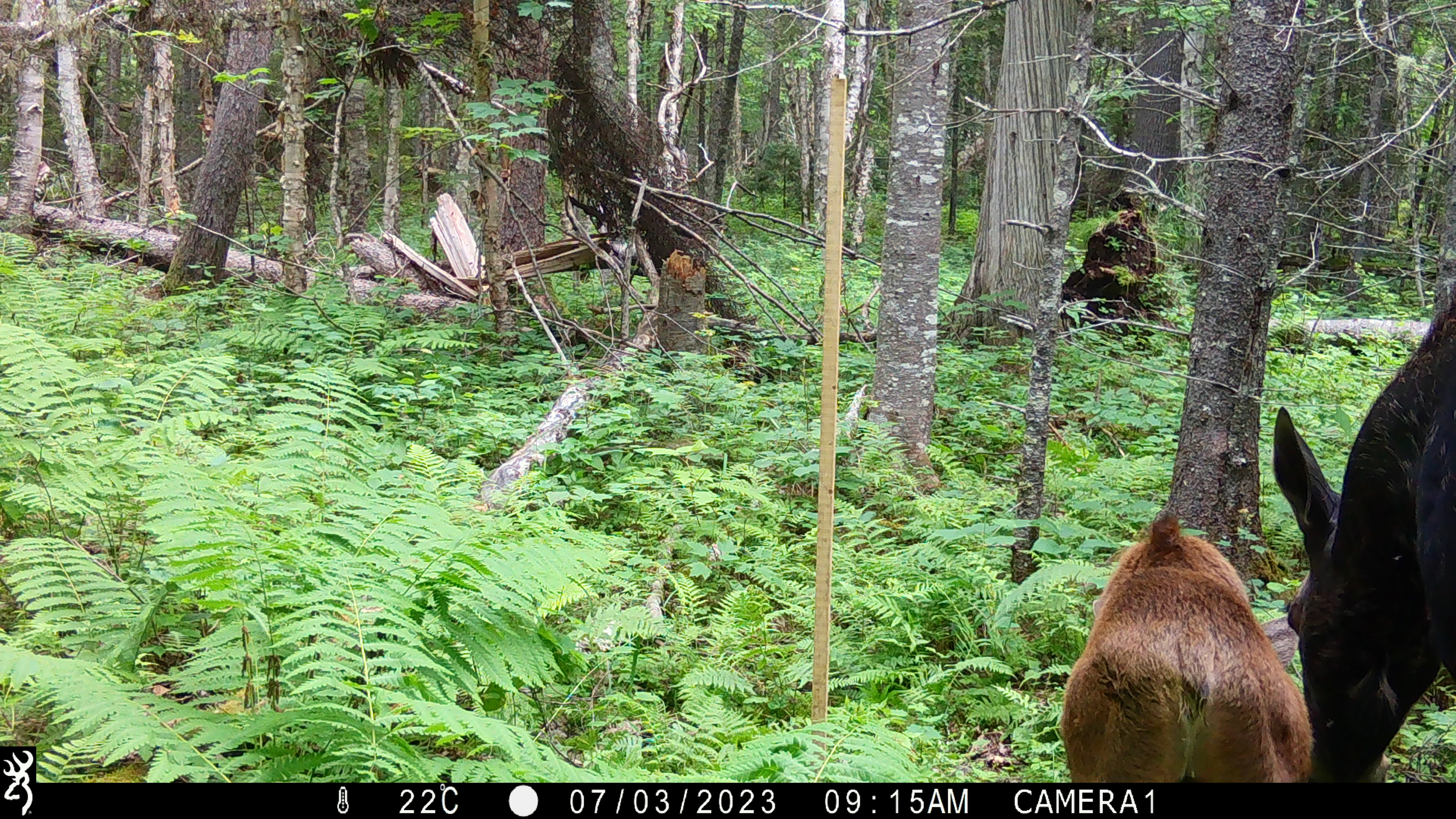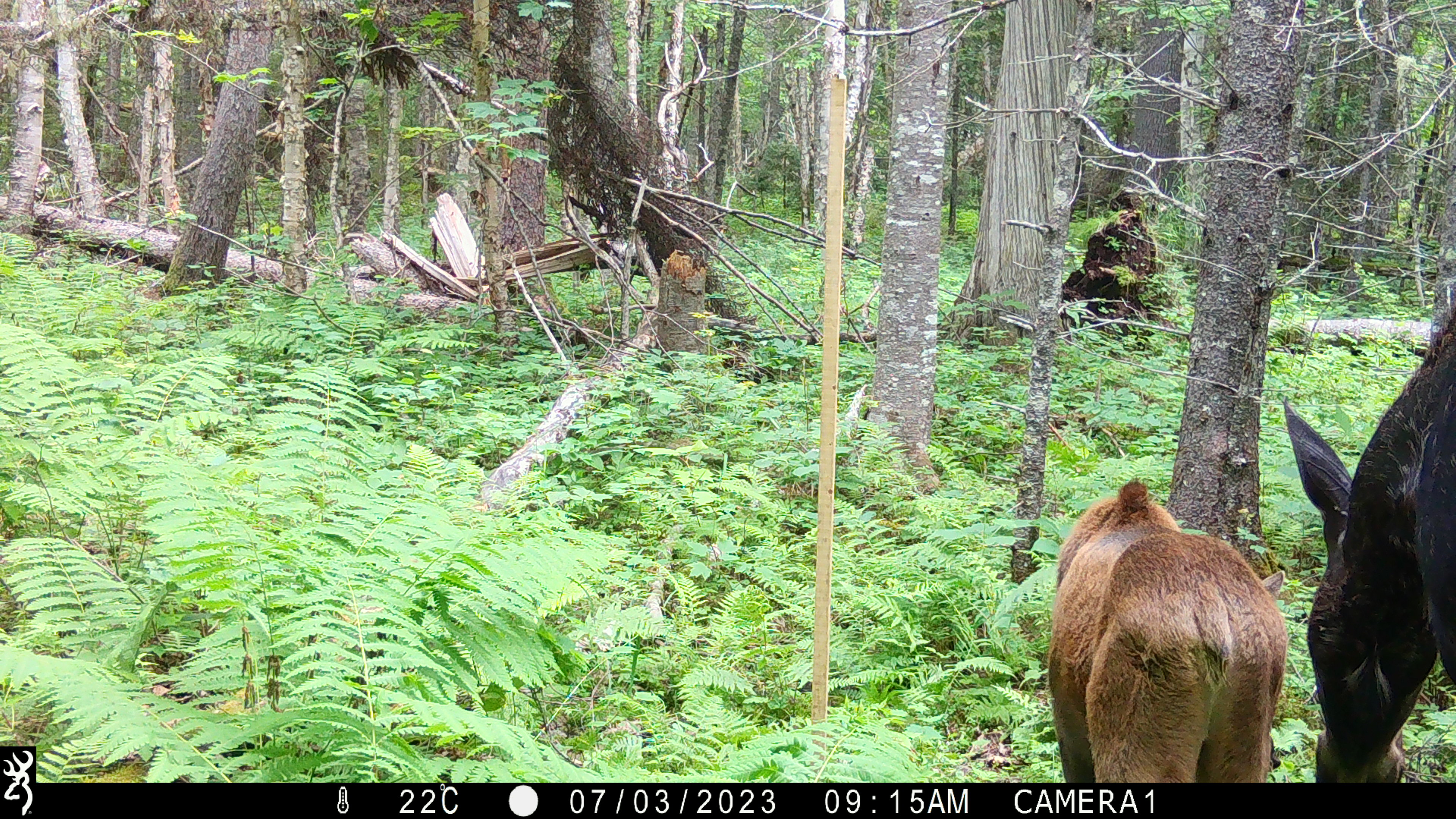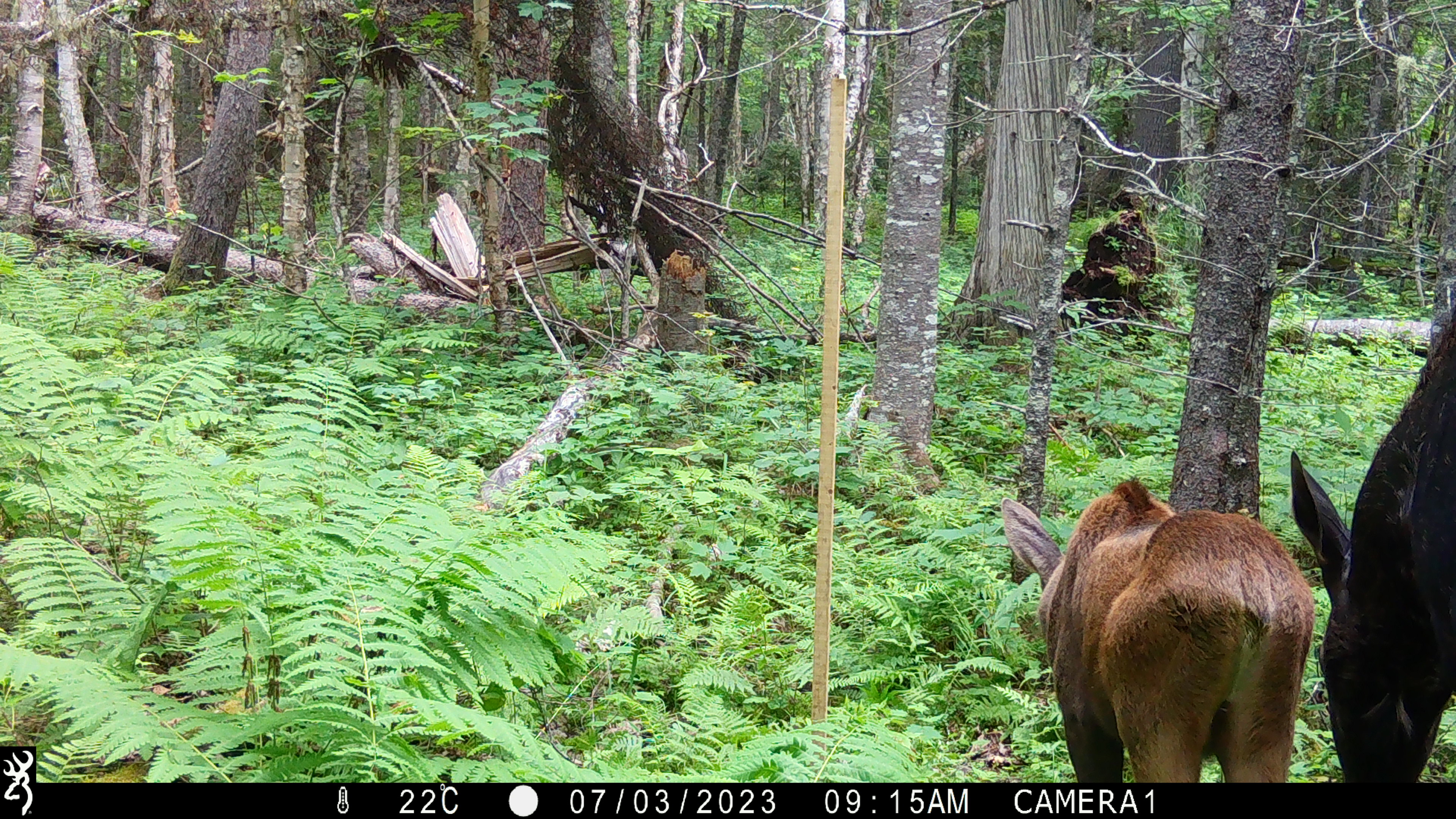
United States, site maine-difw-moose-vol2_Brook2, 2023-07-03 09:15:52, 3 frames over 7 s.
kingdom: Animalia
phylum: Chordata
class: Mammalia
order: Artiodactyla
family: Cervidae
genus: Alces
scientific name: Alces alces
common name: moose